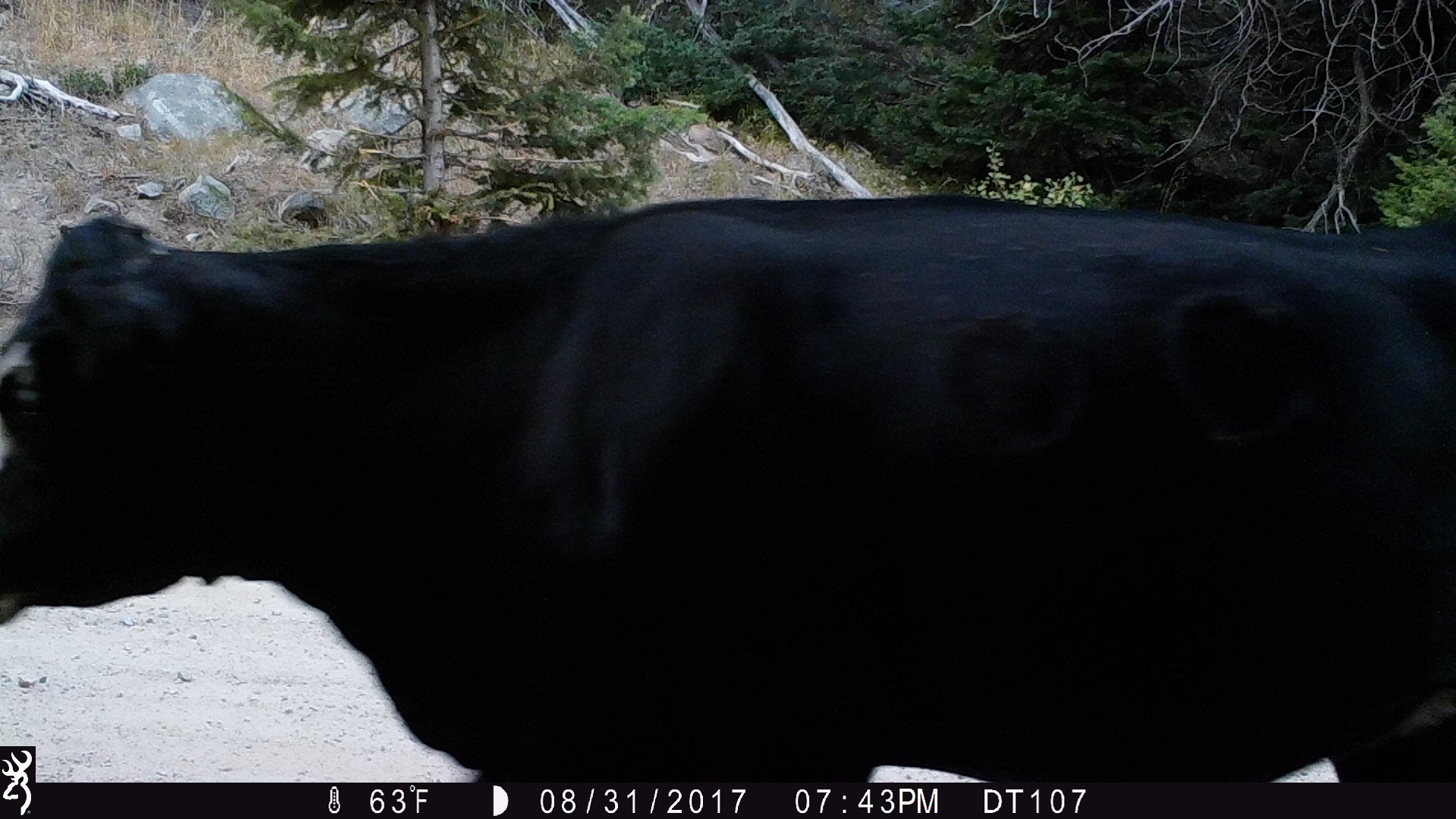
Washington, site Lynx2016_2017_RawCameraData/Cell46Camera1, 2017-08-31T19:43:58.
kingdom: Animalia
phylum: Chordata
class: Mammalia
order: Artiodactyla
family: Bovidae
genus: Bos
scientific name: Bos taurus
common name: domestic cattle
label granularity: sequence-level